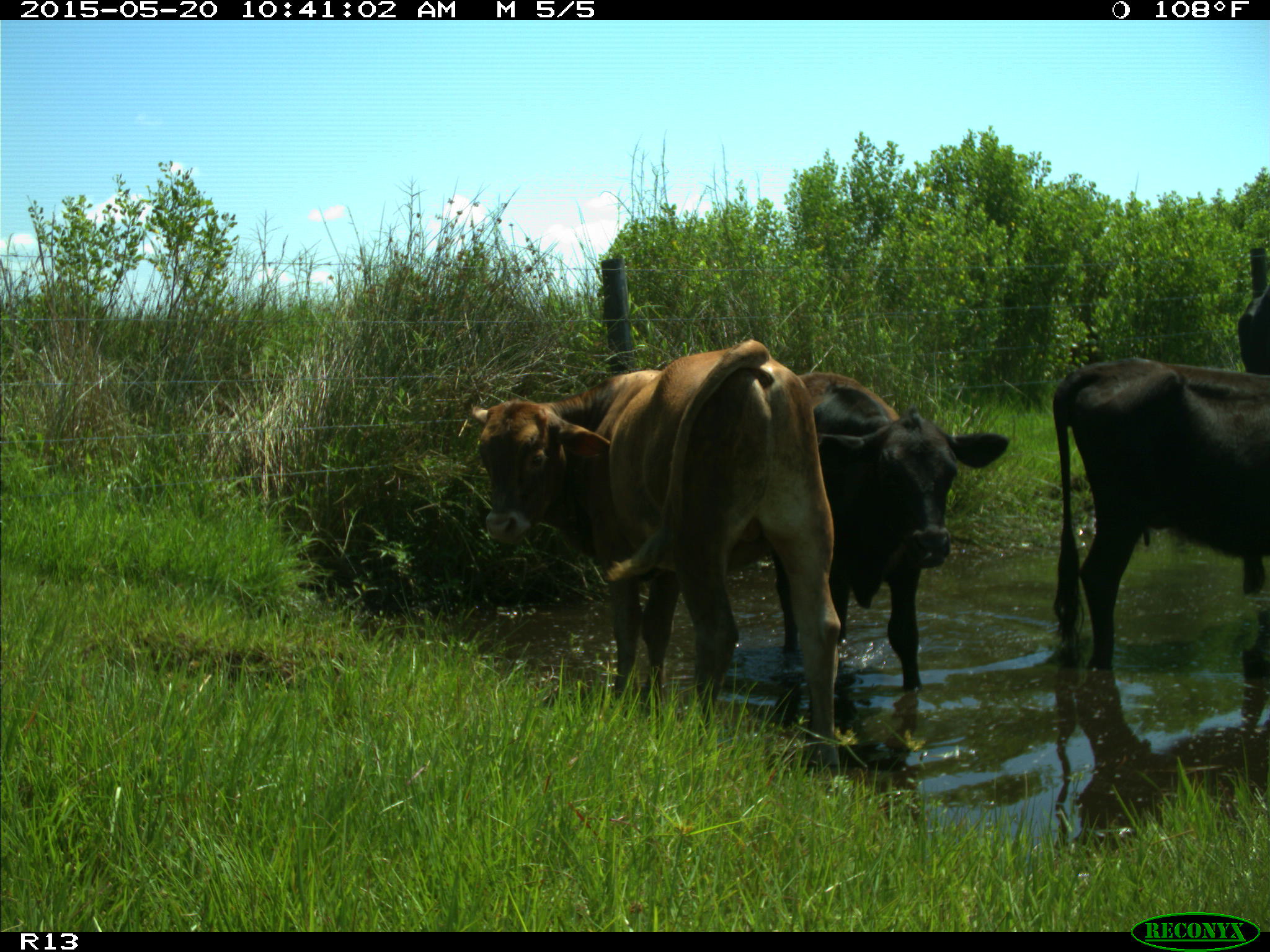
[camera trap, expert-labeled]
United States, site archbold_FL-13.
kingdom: Animalia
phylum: Chordata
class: Mammalia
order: Artiodactyla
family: Bovidae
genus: Bos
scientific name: Bos taurus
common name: domestic cow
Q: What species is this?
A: Bos taurus (domestic cow).